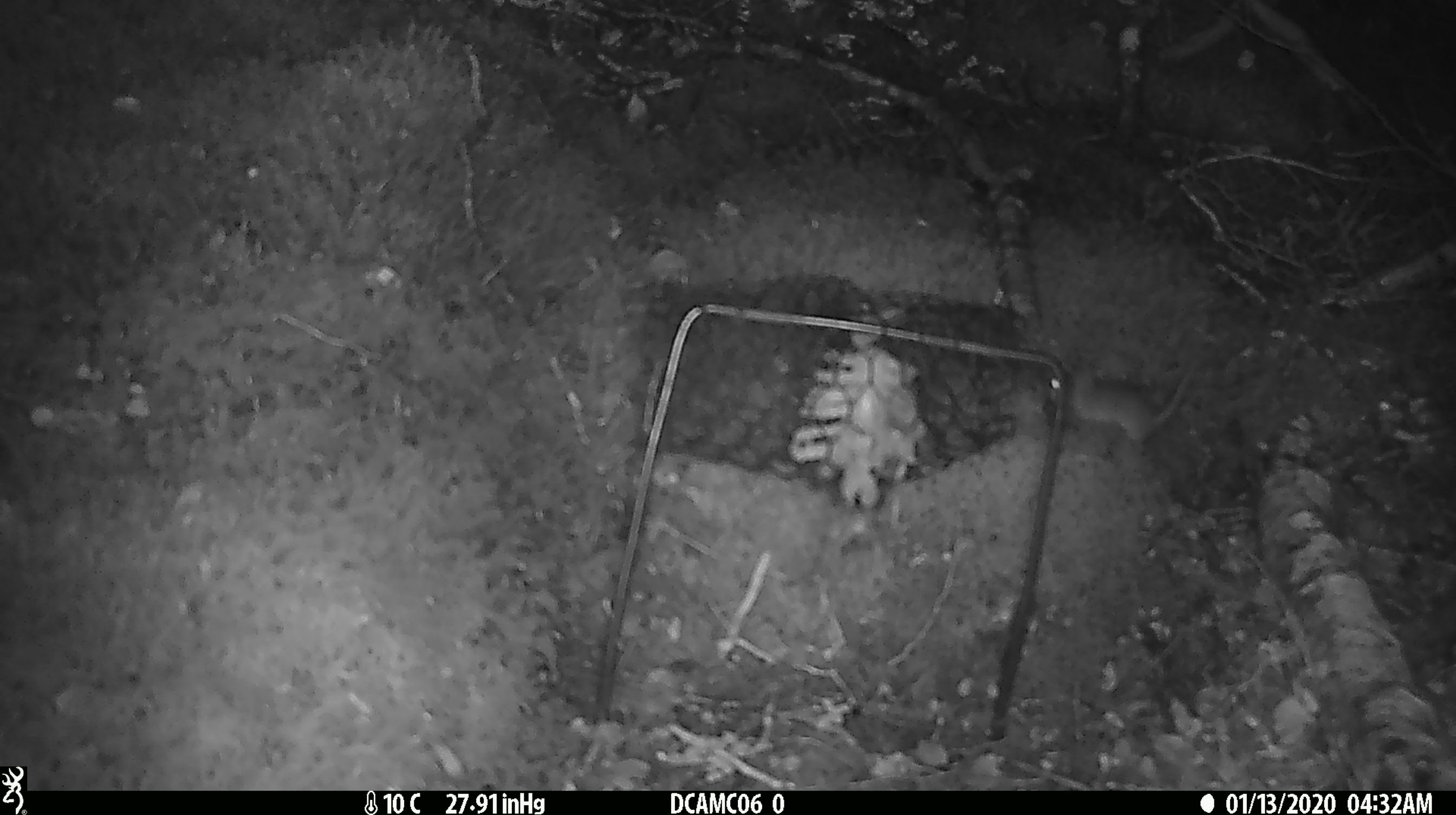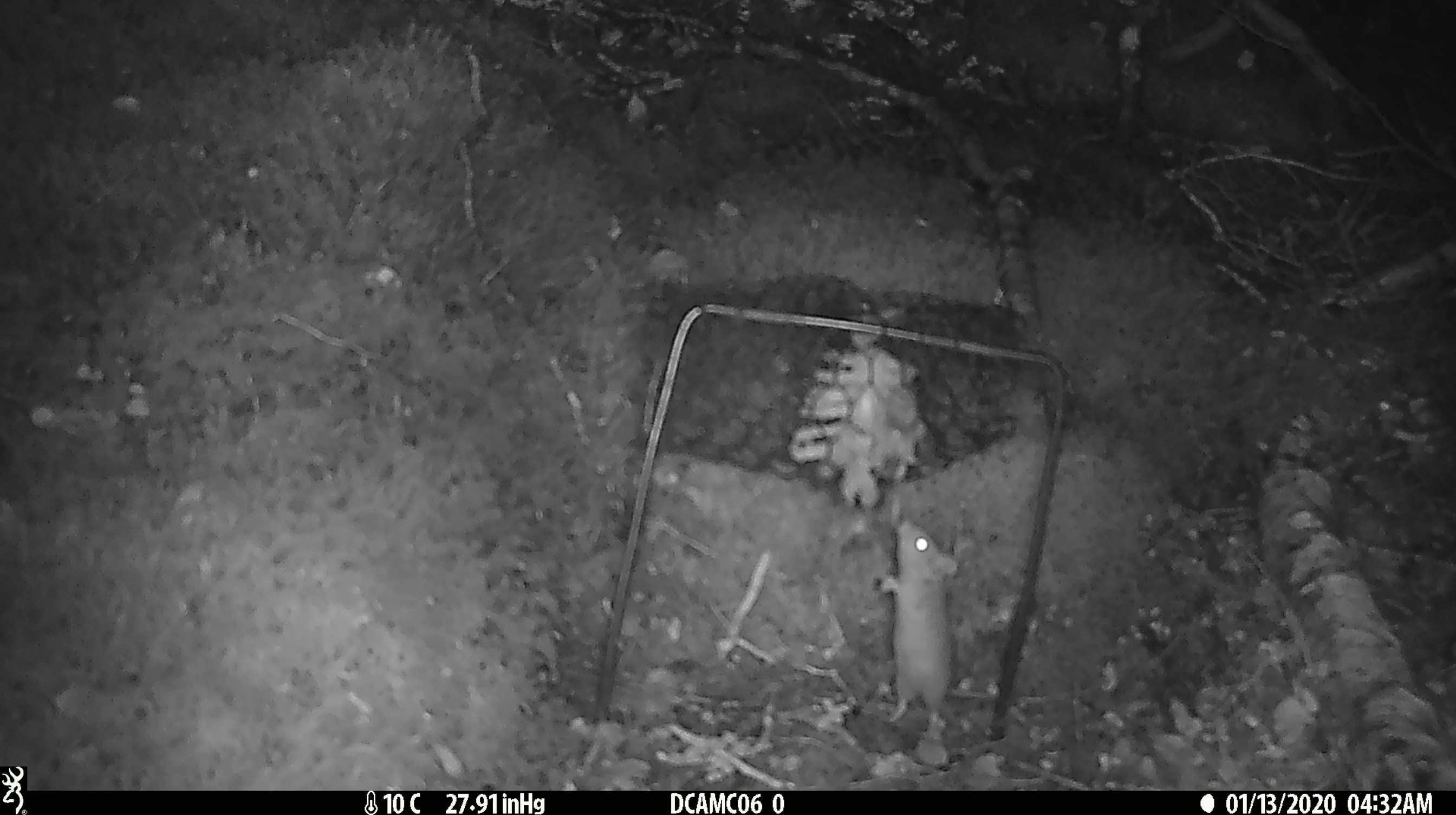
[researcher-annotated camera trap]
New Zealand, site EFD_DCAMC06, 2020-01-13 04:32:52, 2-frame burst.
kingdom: Animalia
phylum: Chordata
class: Mammalia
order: Rodentia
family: Muridae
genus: Mus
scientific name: Mus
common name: mouse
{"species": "mouse (Mus)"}